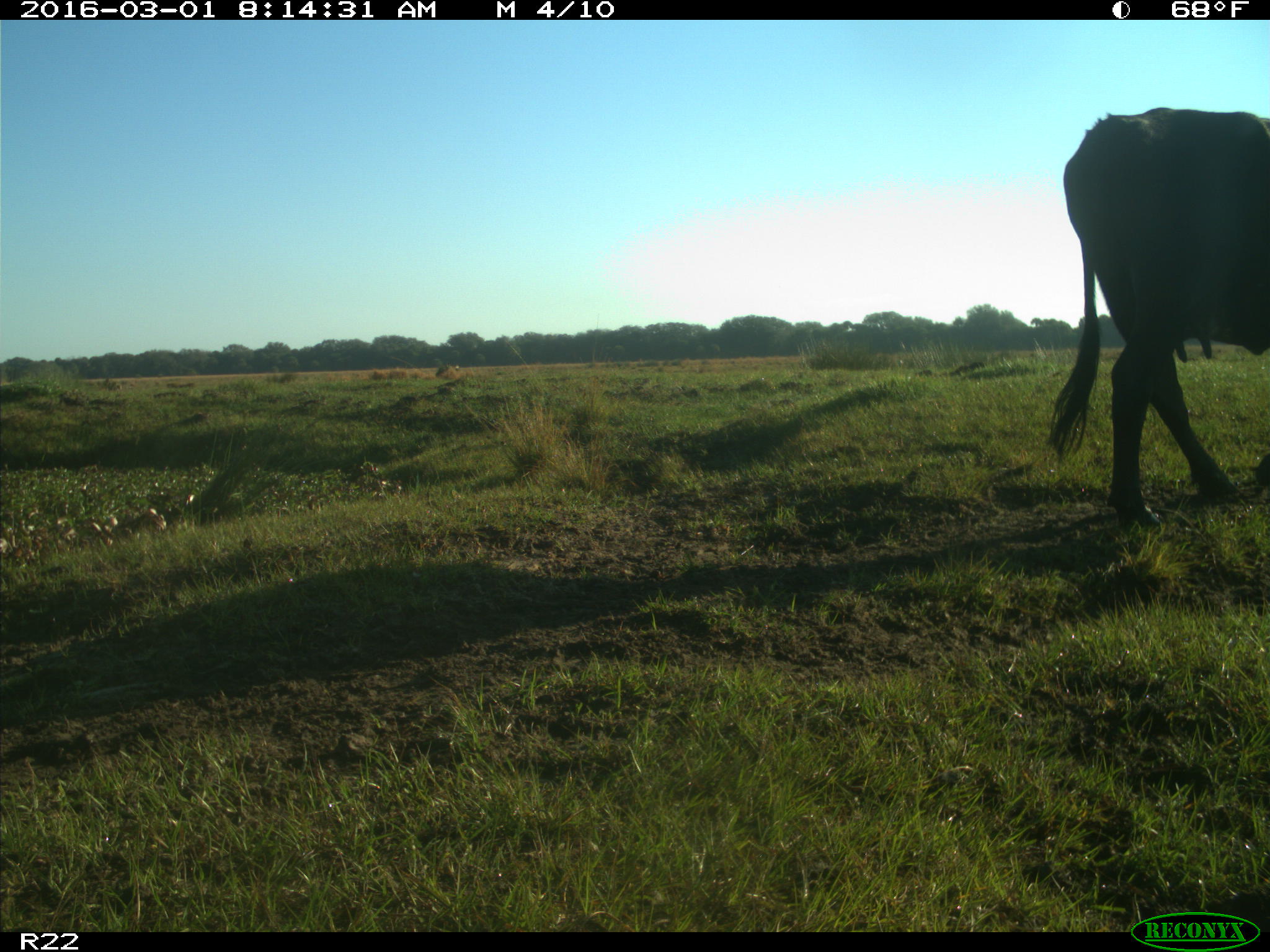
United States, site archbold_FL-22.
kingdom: Animalia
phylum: Chordata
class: Mammalia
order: Artiodactyla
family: Bovidae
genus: Bos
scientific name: Bos taurus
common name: domestic cow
Bos taurus (domestic cow).